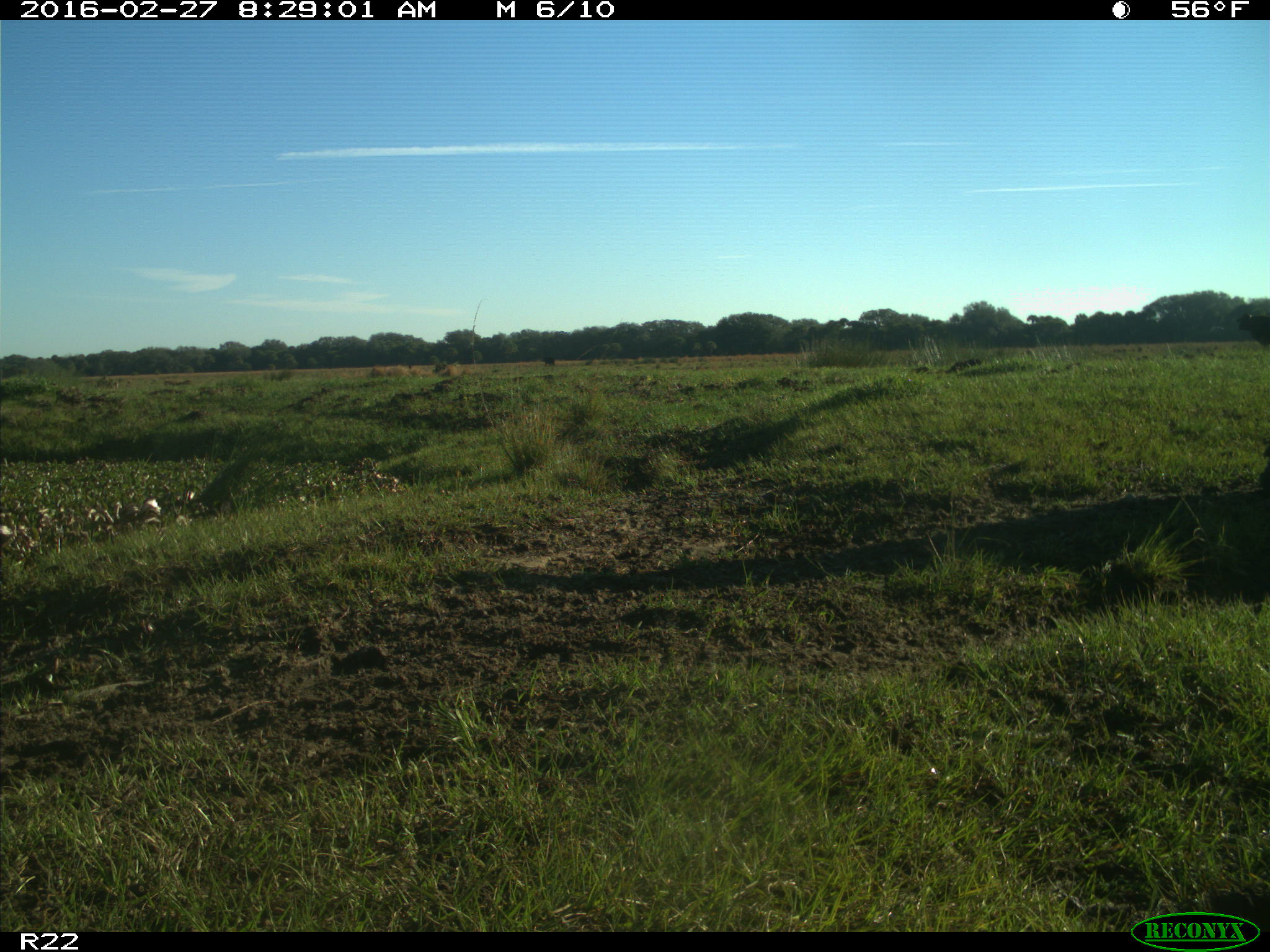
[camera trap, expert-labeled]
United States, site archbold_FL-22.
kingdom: Animalia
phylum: Chordata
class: Mammalia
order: Artiodactyla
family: Bovidae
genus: Bos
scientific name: Bos taurus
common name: domestic cow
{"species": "Bos taurus (domestic cow)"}